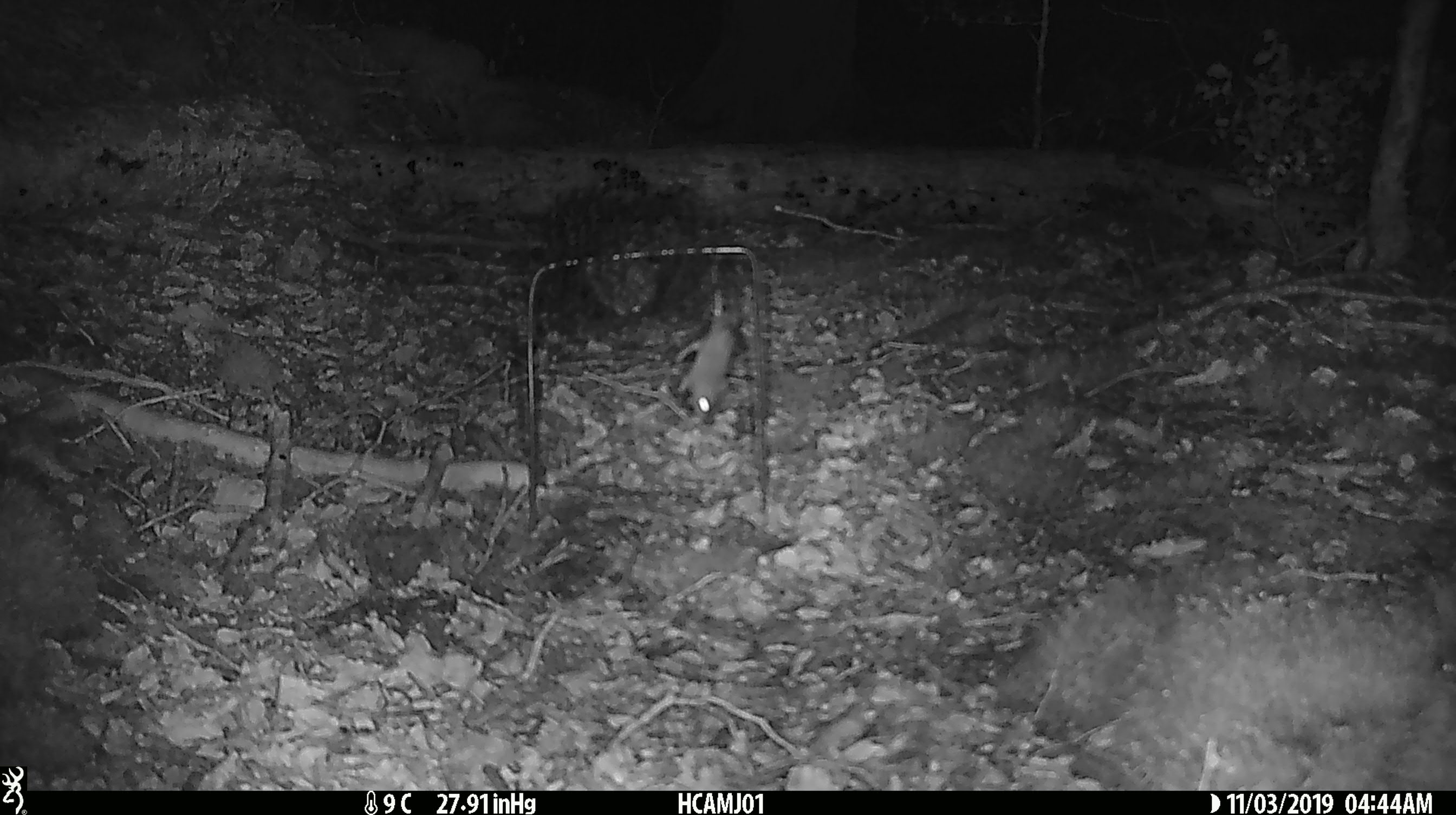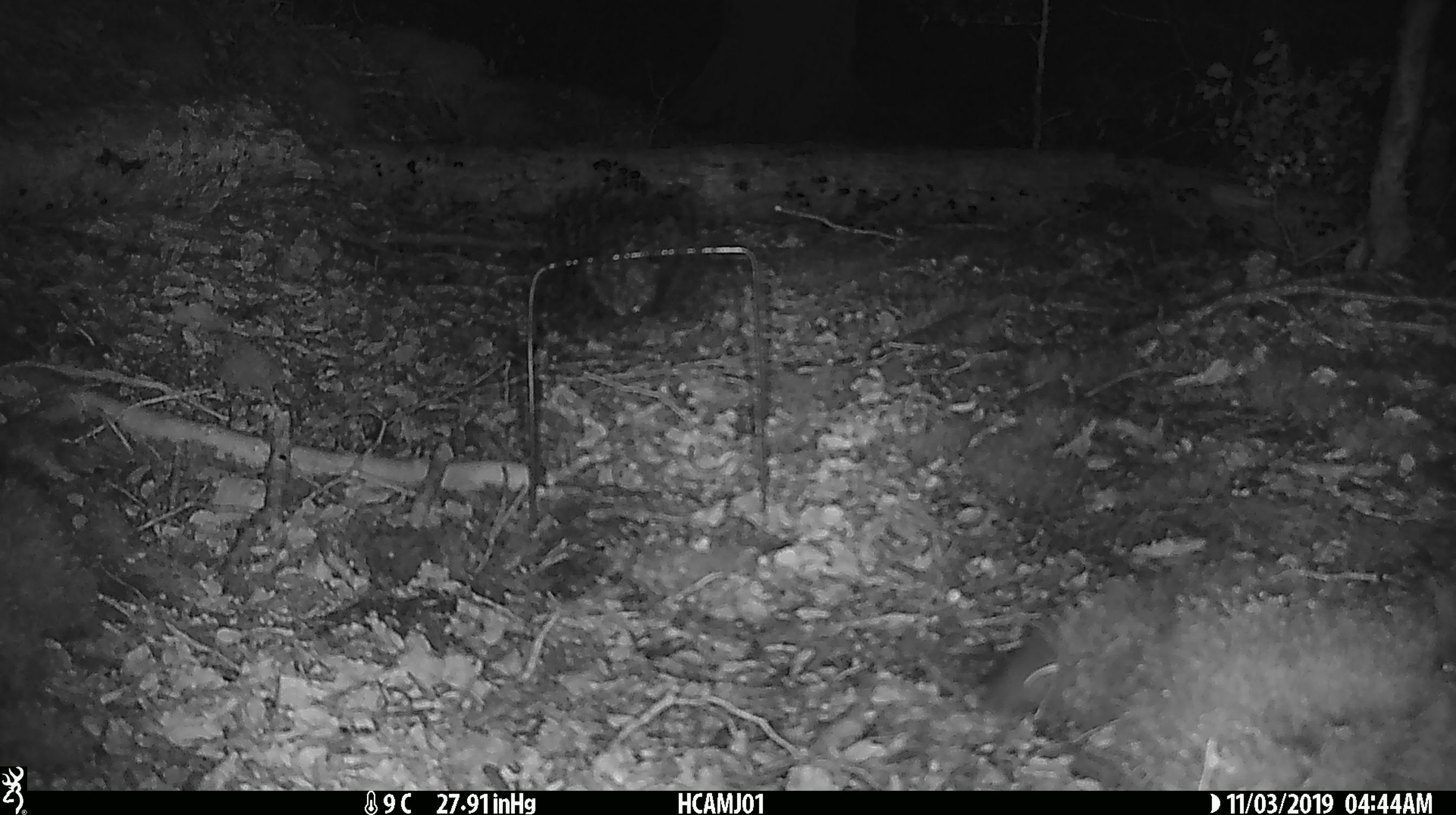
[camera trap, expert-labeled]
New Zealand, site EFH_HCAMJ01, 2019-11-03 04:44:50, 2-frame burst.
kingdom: Animalia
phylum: Chordata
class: Mammalia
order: Rodentia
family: Muridae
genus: Mus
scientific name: Mus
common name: mouse